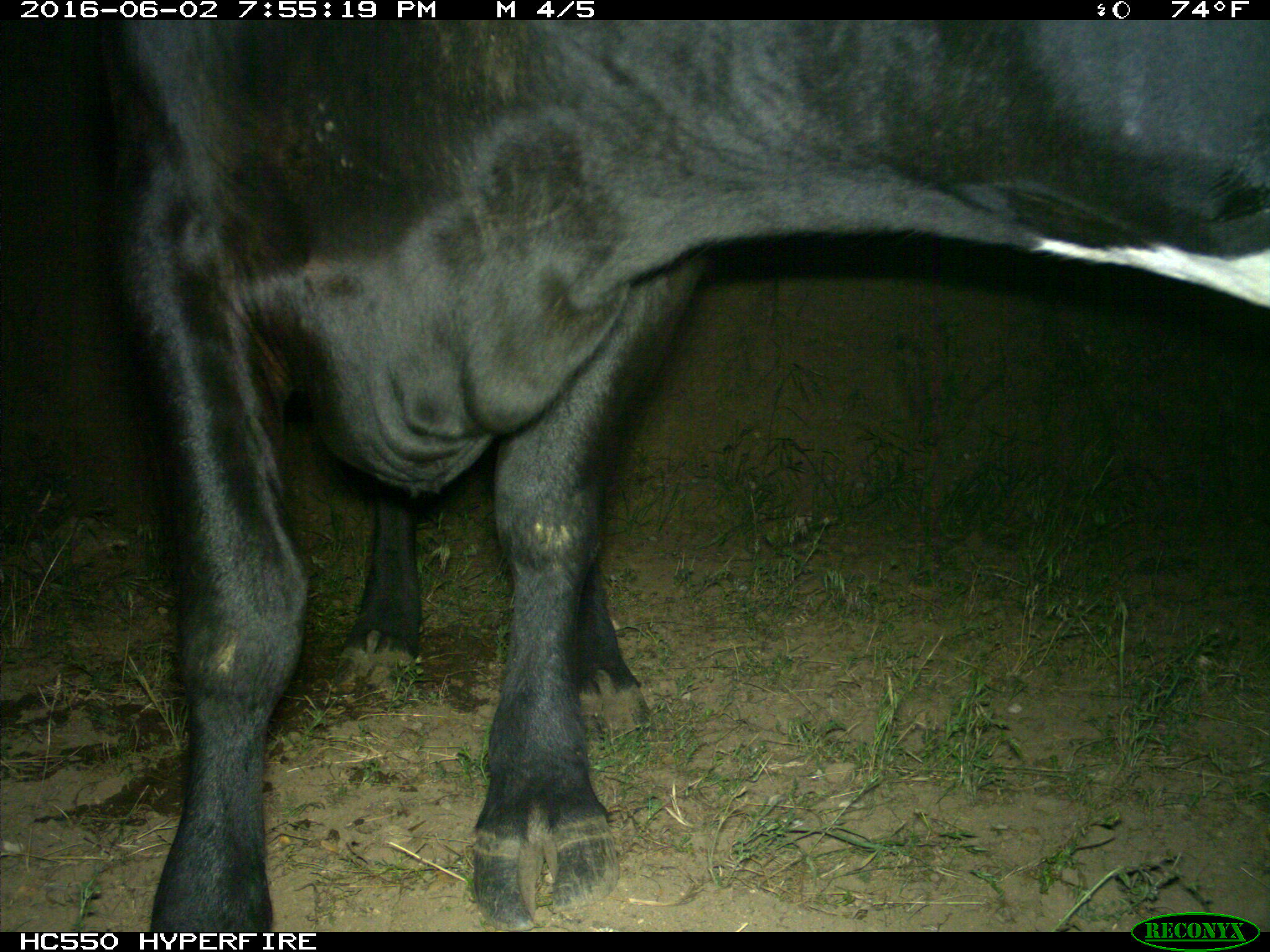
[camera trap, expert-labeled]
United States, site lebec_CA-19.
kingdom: Animalia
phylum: Chordata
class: Mammalia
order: Artiodactyla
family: Bovidae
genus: Bos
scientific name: Bos taurus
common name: domestic cow